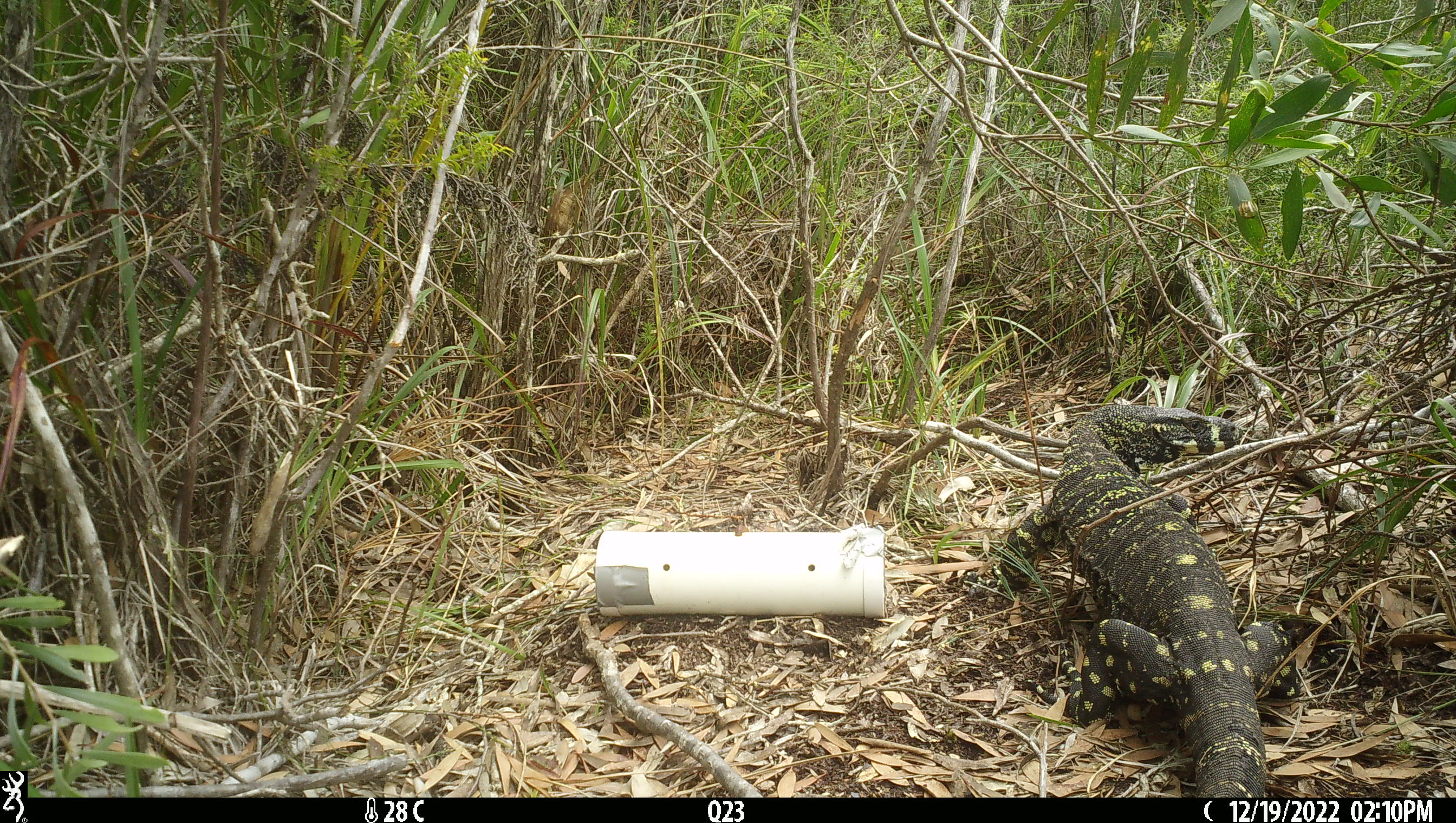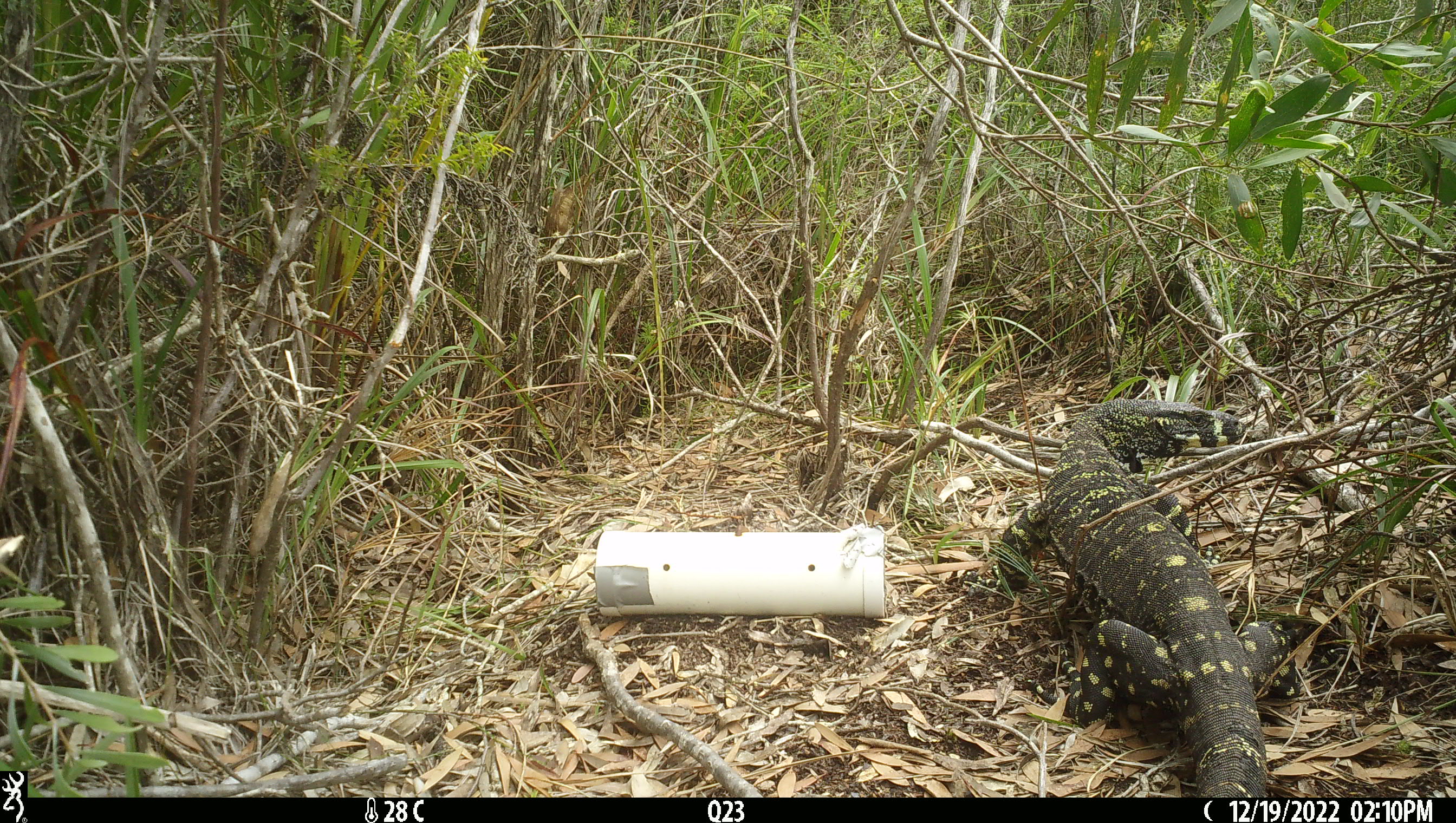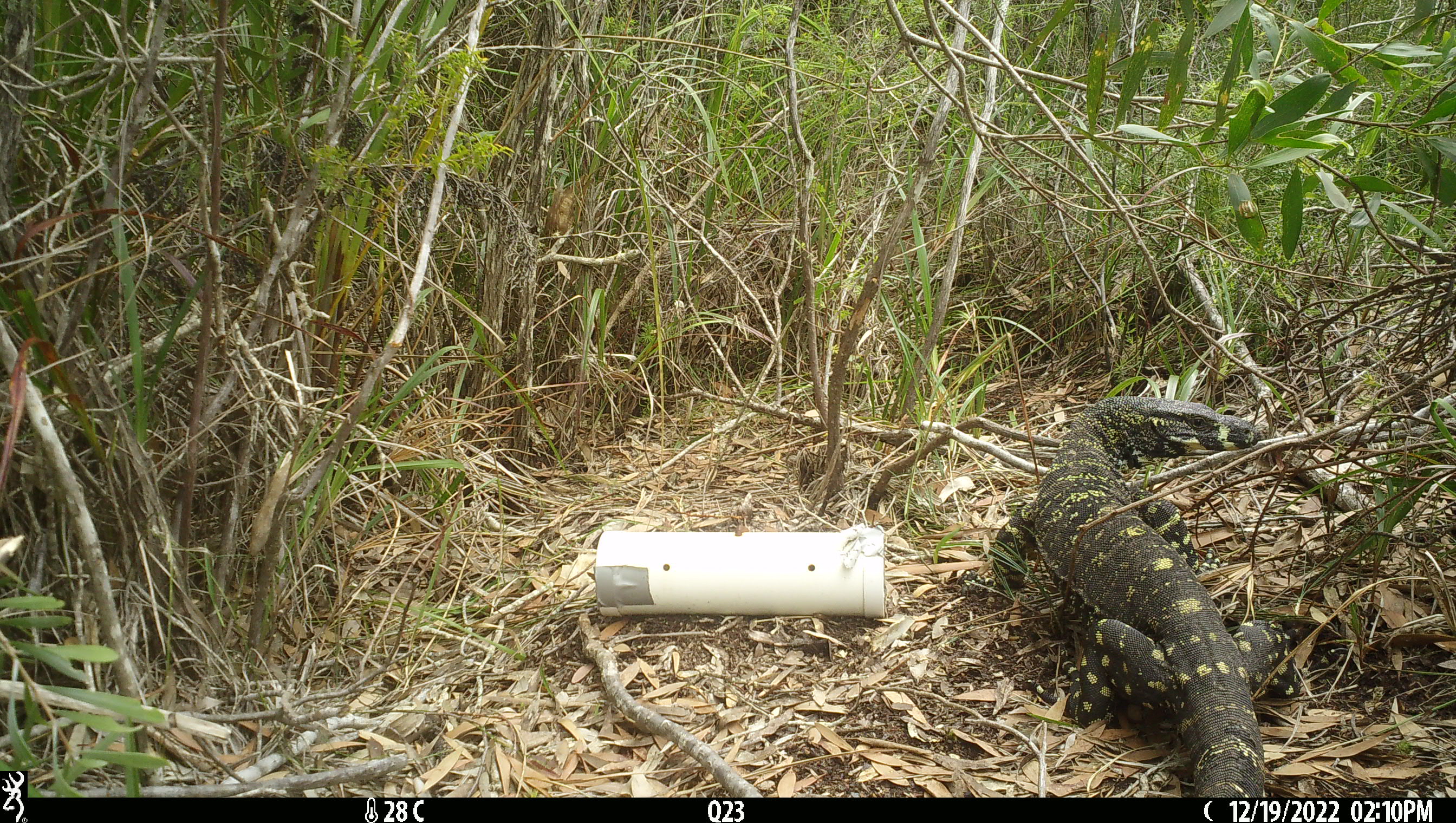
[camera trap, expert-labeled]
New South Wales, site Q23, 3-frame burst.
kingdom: Animalia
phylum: Chordata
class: Reptilia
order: Squamata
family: Varanidae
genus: Varanus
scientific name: Varanus varius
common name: lace monitor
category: goanna